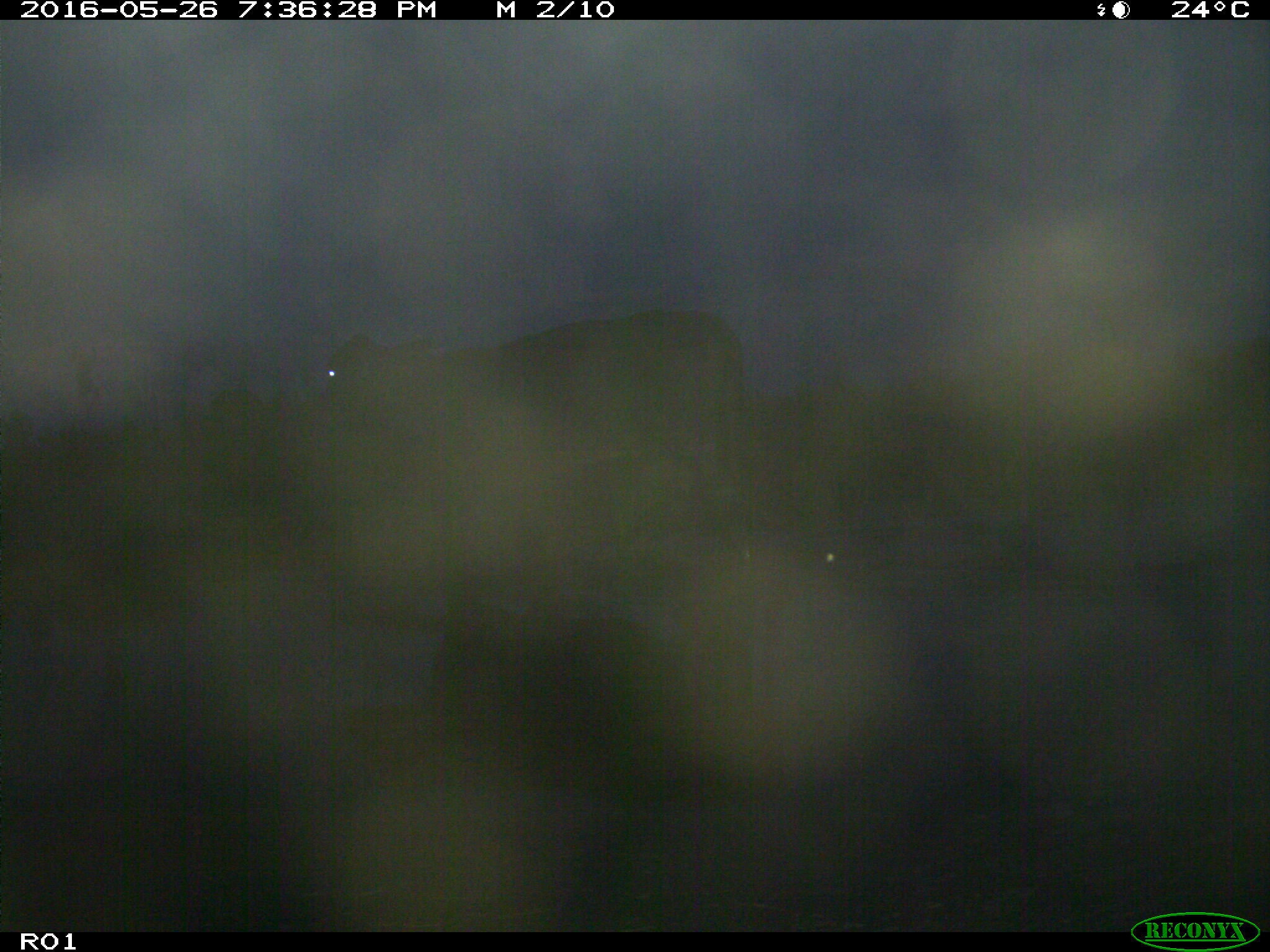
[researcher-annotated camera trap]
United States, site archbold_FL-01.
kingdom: Animalia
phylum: Chordata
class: Mammalia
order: Artiodactyla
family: Bovidae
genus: Bos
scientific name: Bos taurus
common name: domestic cow